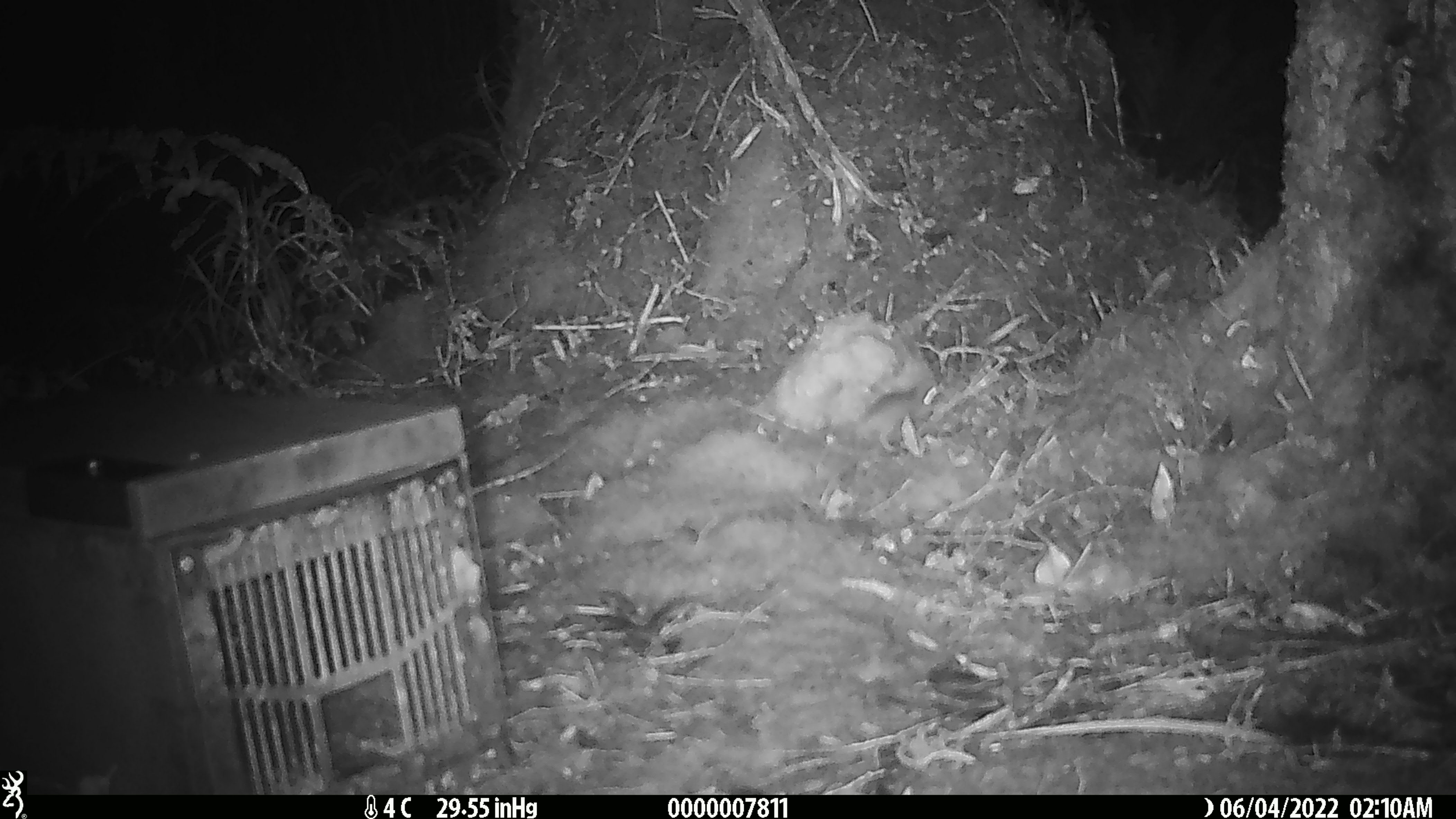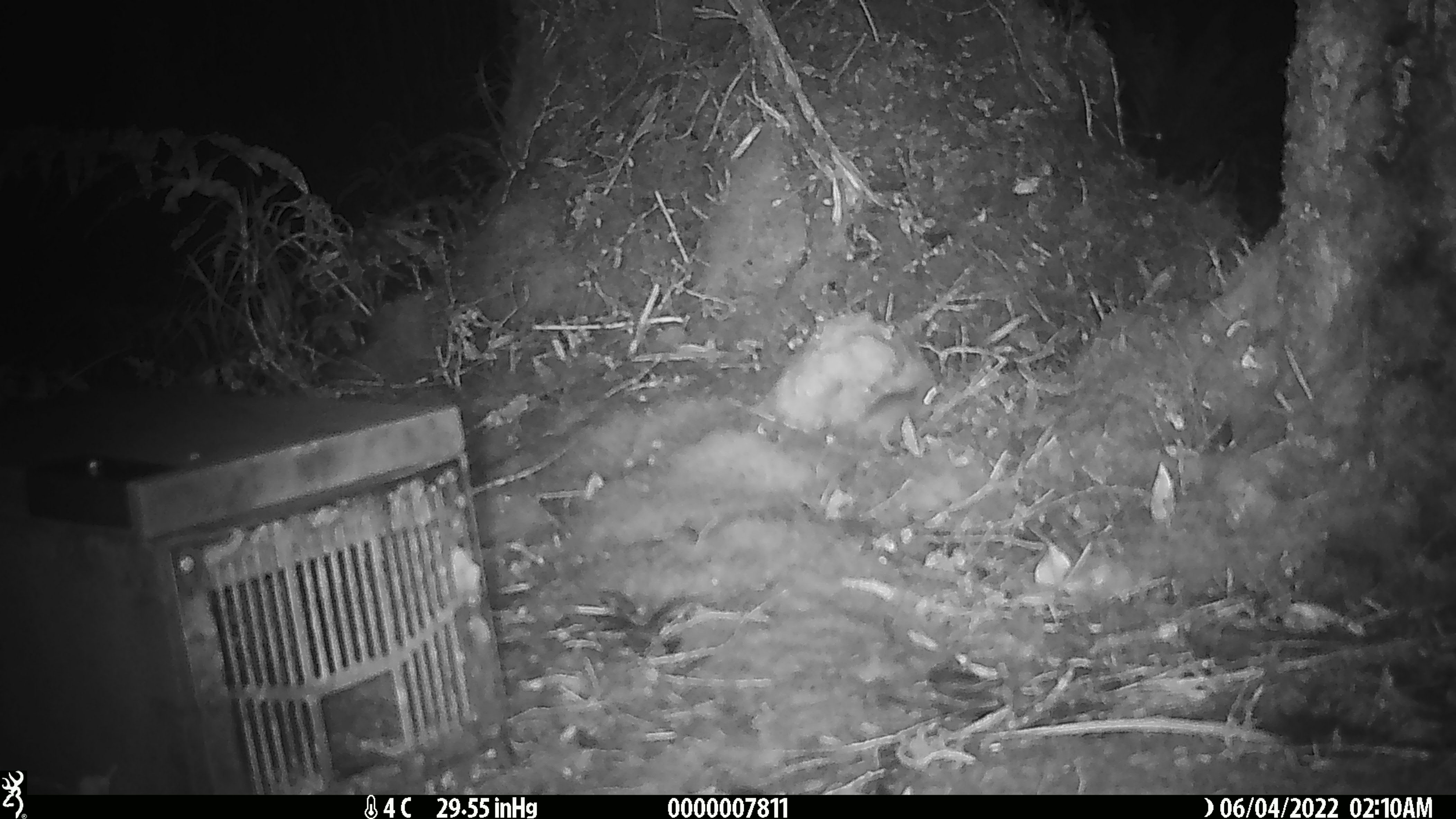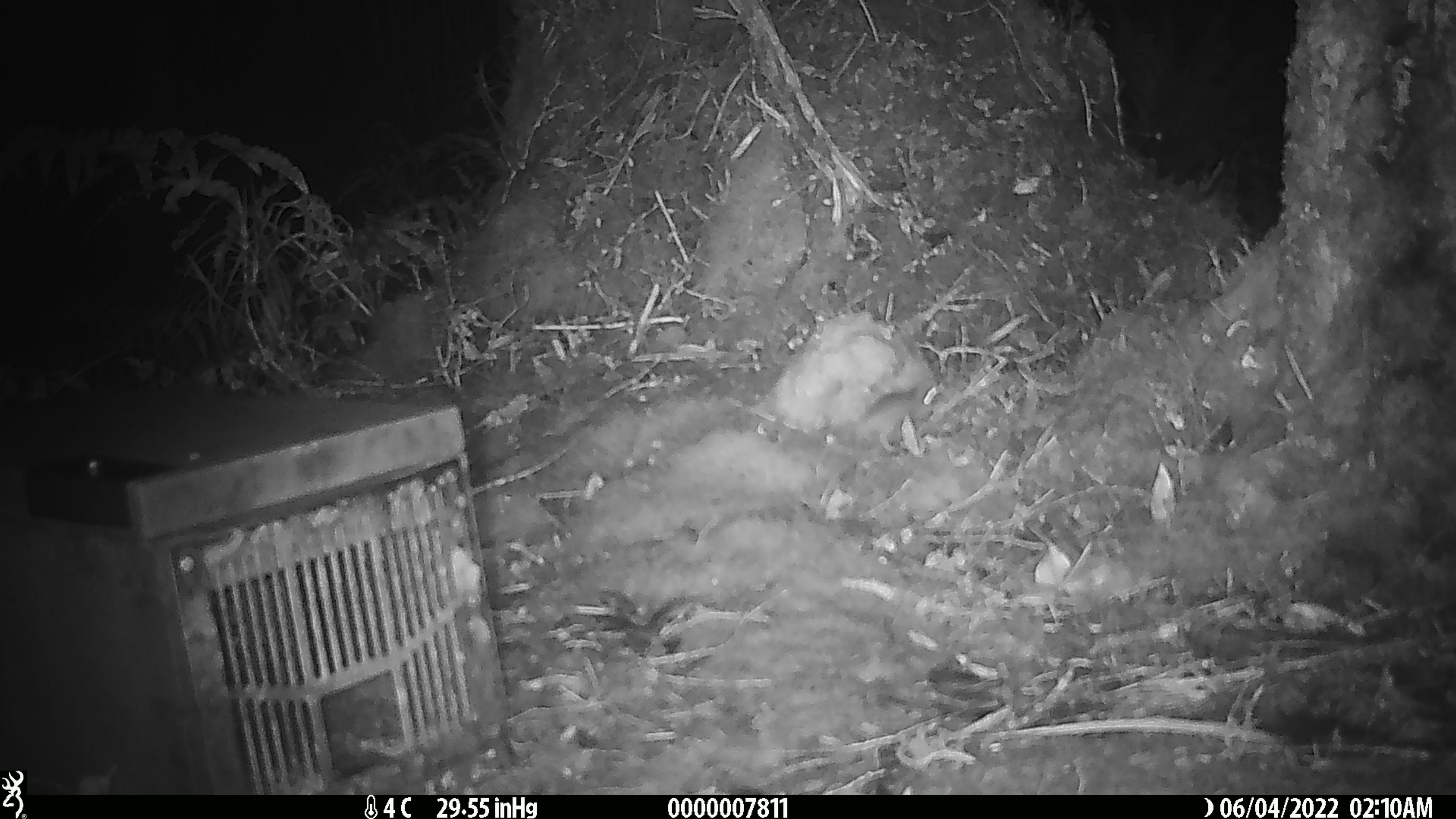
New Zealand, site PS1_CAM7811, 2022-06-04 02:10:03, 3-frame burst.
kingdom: Animalia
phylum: Chordata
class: Mammalia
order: Rodentia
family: Muridae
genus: Mus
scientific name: Mus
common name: mouse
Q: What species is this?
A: Mouse (Mus).